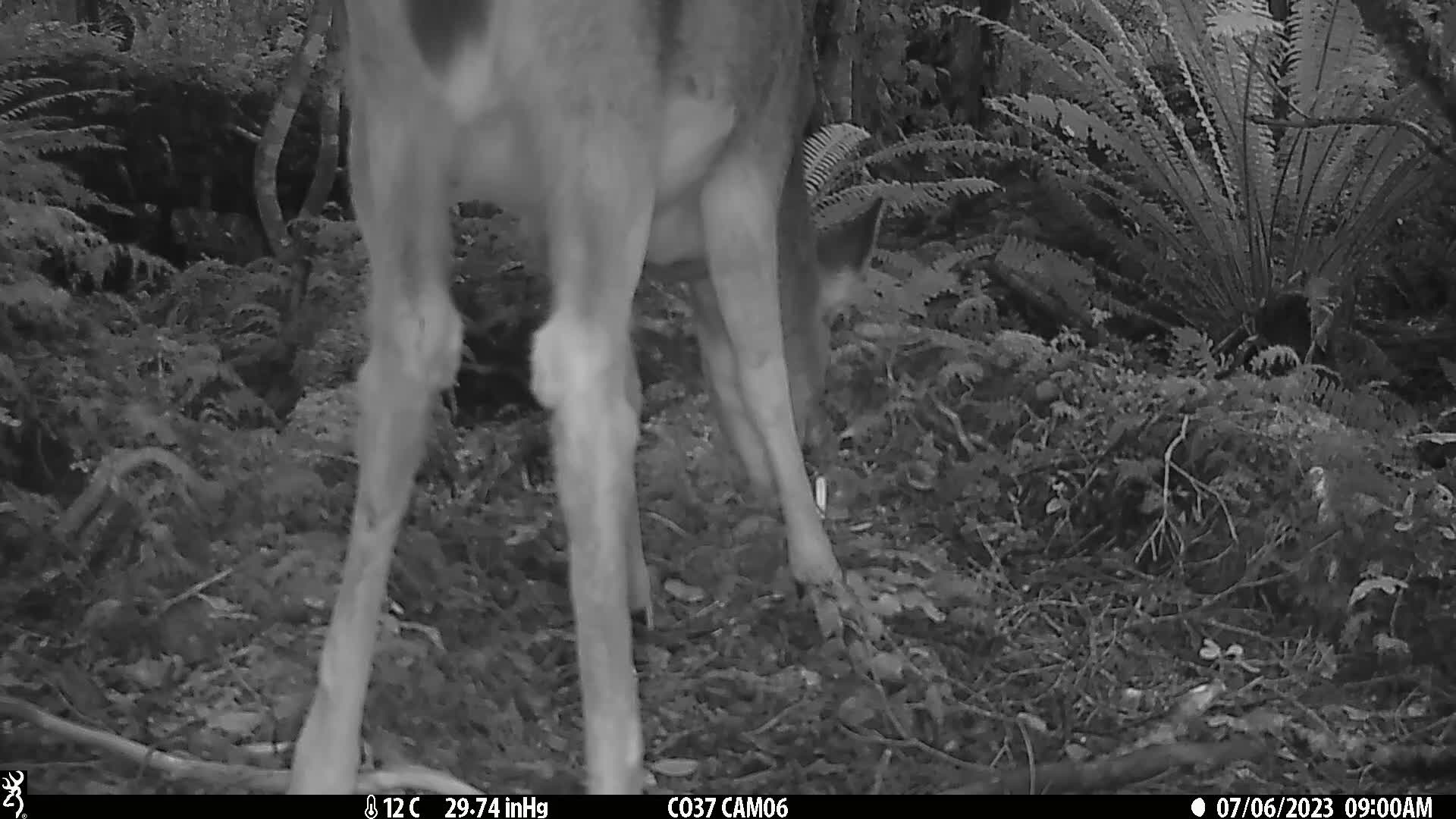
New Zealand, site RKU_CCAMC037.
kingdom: Animalia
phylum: Chordata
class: Mammalia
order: Artiodactyla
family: Cervidae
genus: Odocoileus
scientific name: Odocoileus virginianus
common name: white-tailed deer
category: white tailed deer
White tailed deer (white-tailed deer) (Odocoileus virginianus).